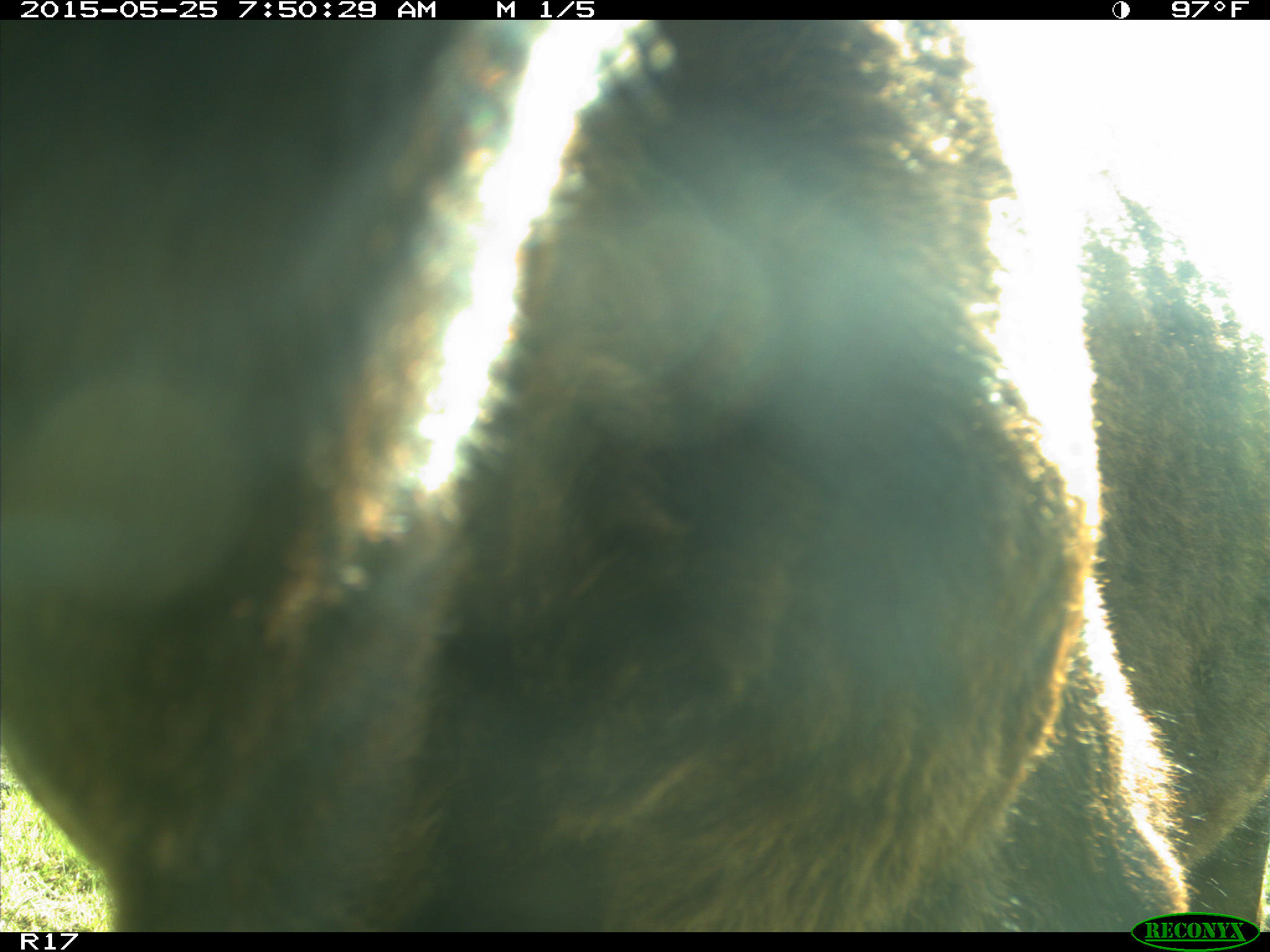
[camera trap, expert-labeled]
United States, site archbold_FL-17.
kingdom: Animalia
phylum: Chordata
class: Mammalia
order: Artiodactyla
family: Bovidae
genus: Bos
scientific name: Bos taurus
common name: domestic cow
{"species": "Bos taurus (domestic cow)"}